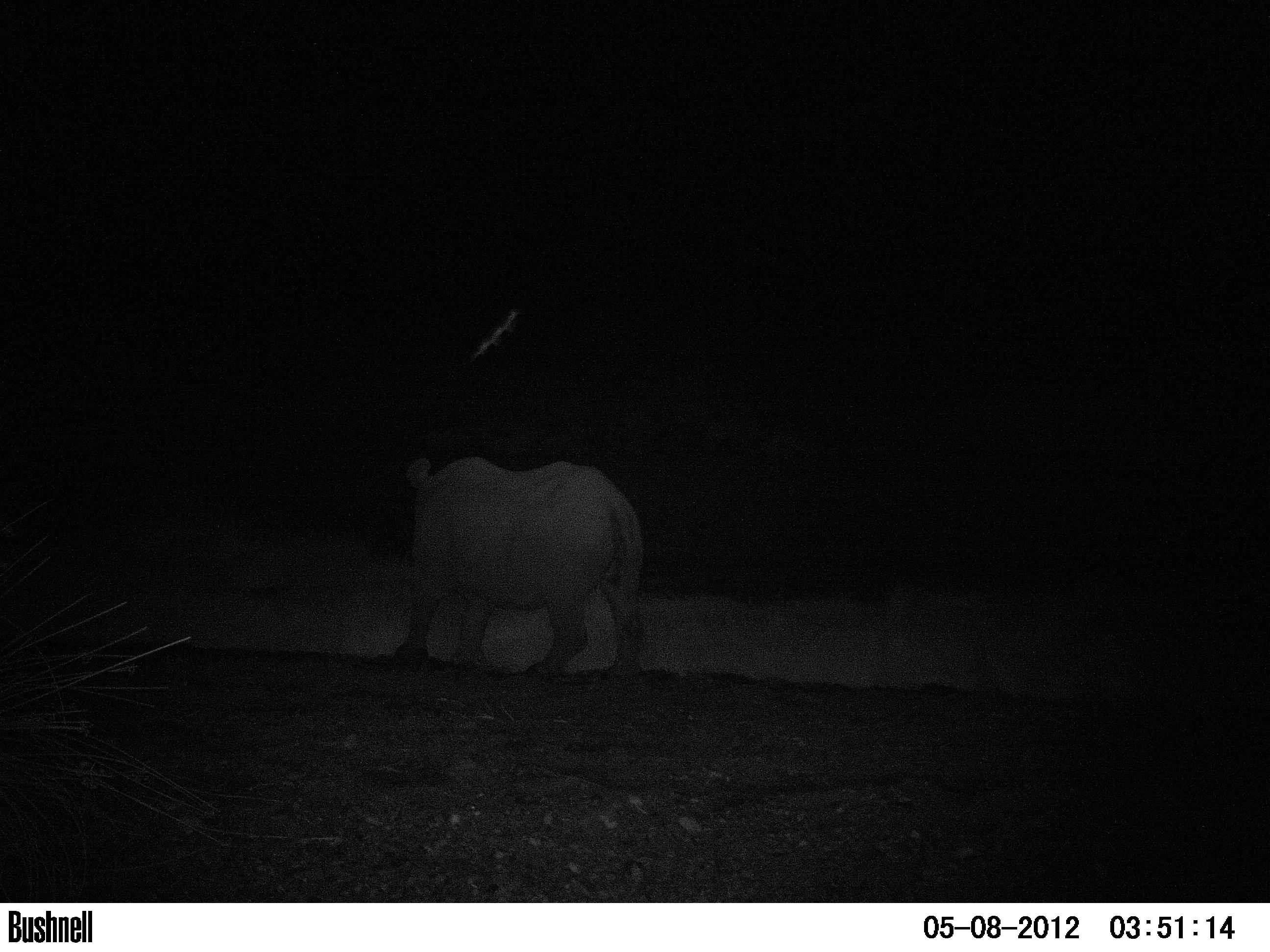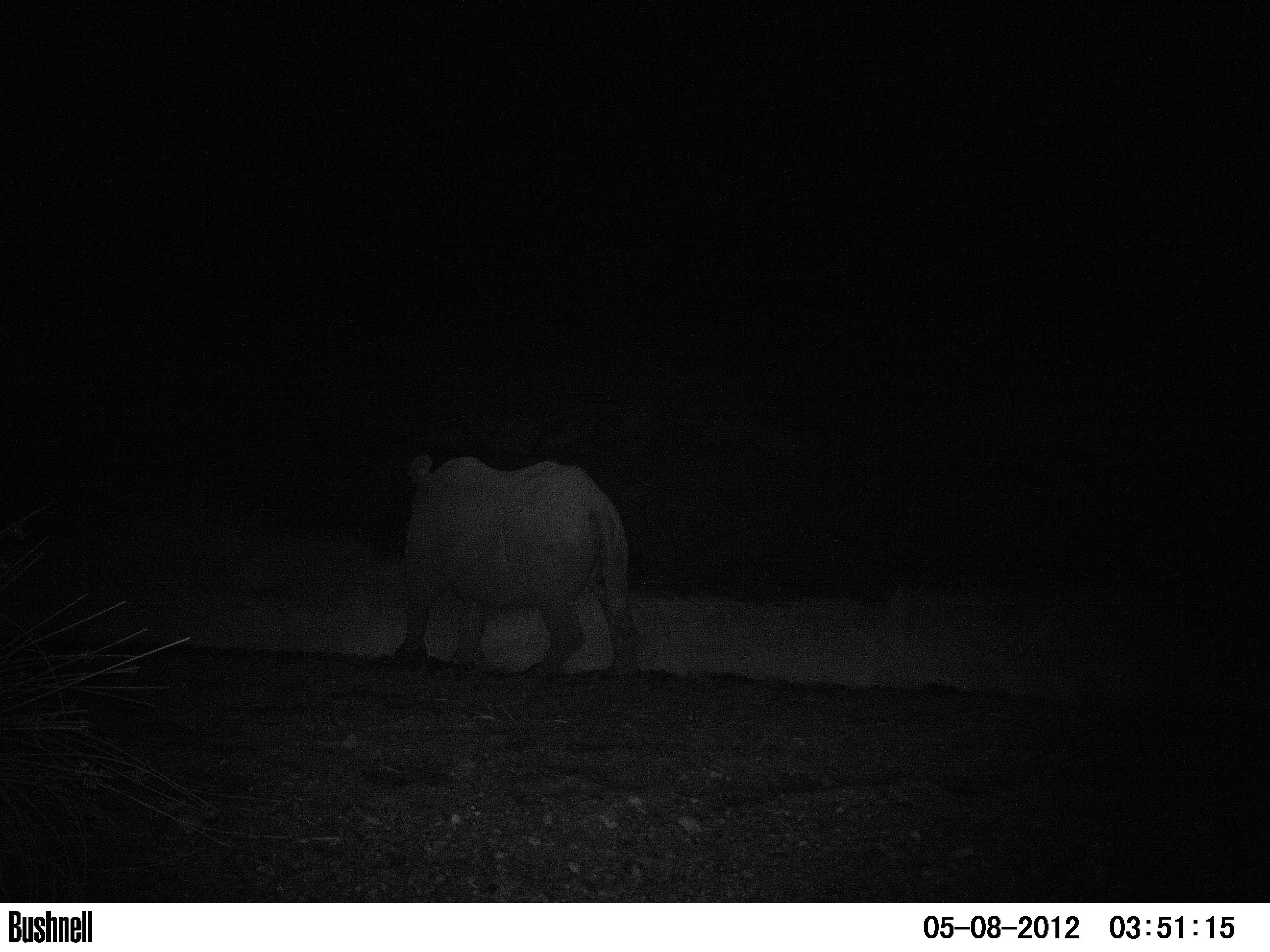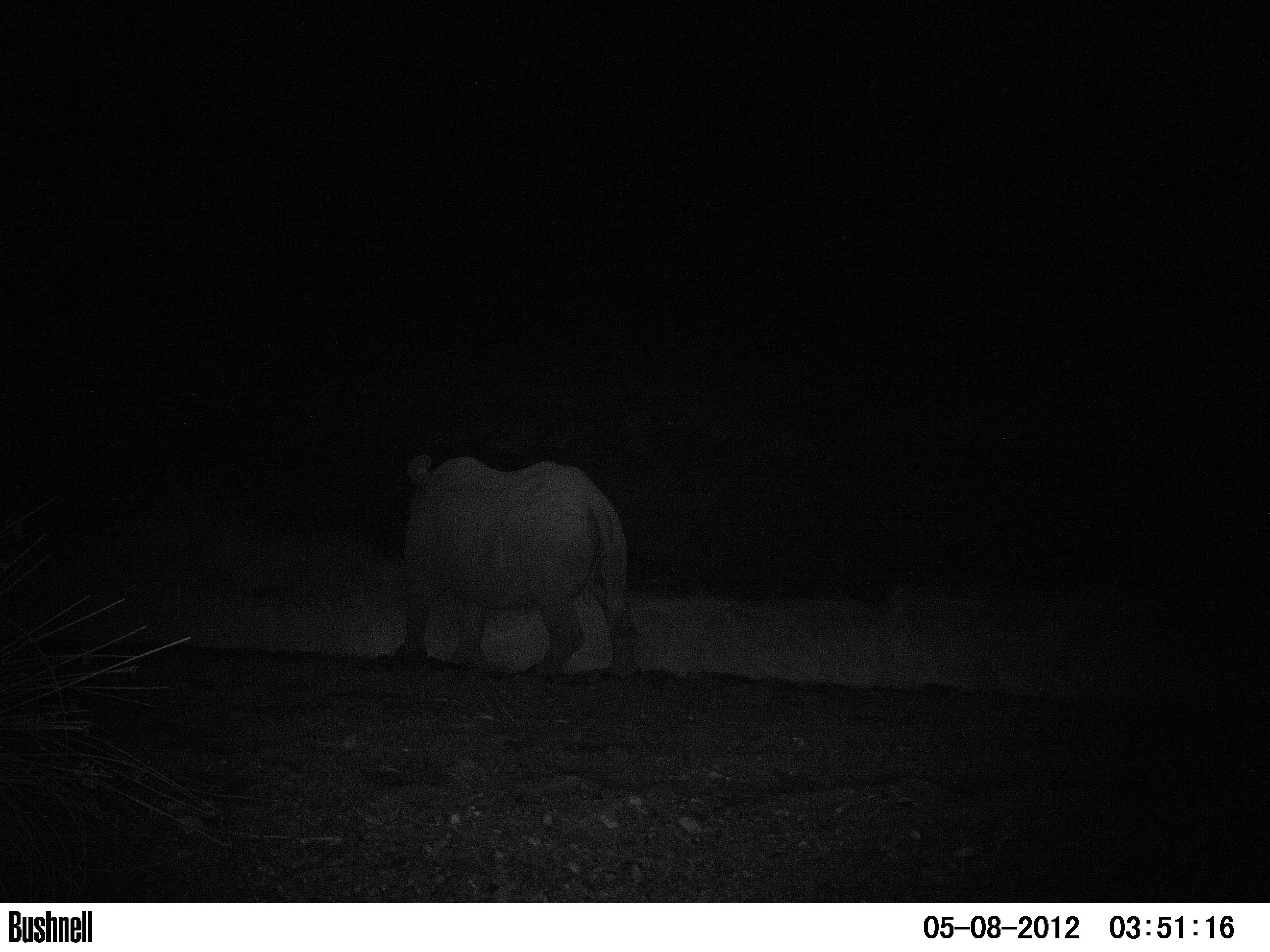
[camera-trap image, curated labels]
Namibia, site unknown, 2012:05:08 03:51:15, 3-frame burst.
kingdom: Animalia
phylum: Chordata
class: Mammalia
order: Perissodactyla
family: Rhinocerotidae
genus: Diceros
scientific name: Diceros bicornis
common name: black rhinoceros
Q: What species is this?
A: Diceros bicornis (black rhinoceros).